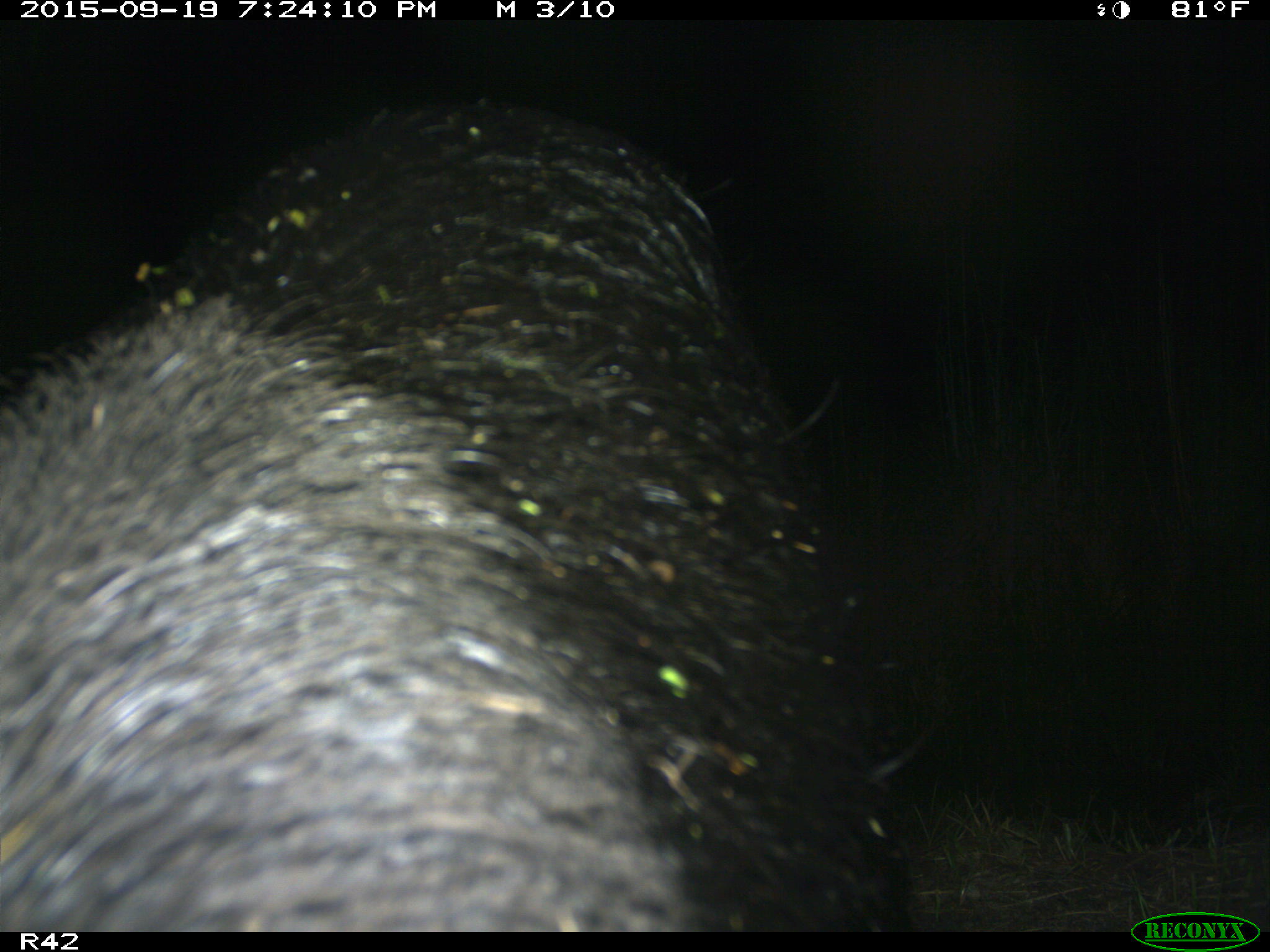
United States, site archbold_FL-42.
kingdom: Animalia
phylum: Chordata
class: Mammalia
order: Artiodactyla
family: Suidae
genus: Sus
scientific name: Sus scrofa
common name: wild boar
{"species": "Sus scrofa (wild boar)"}